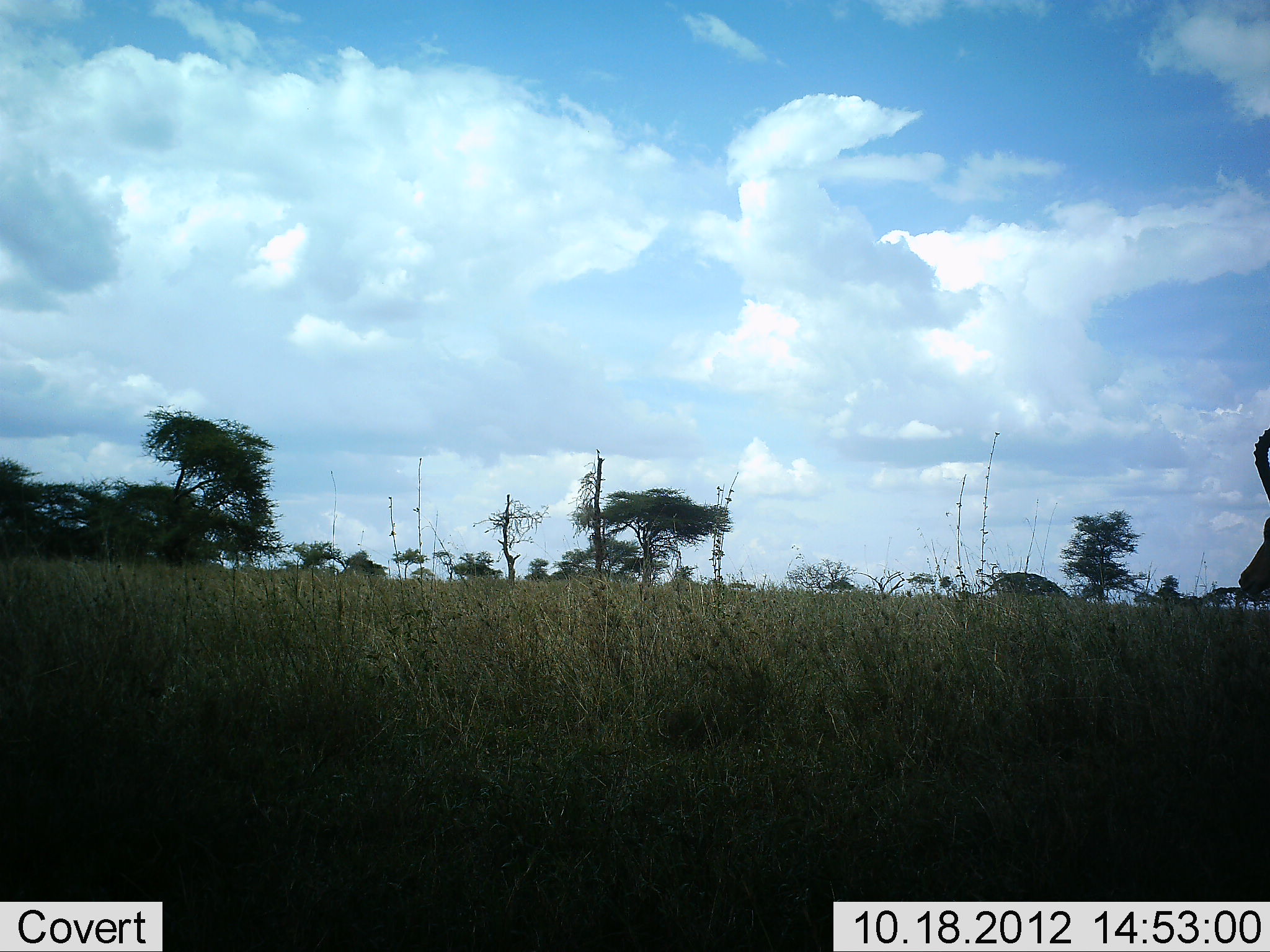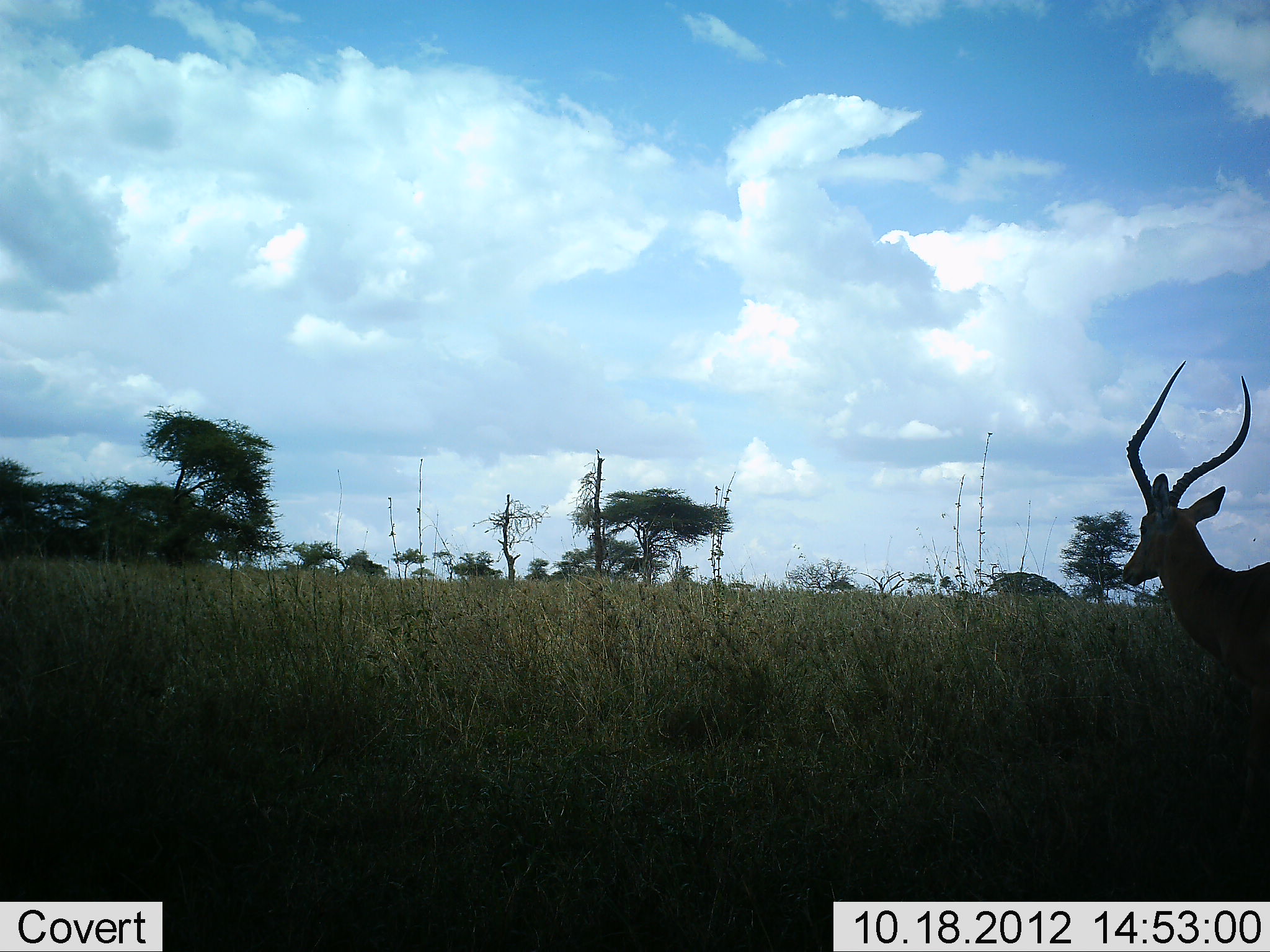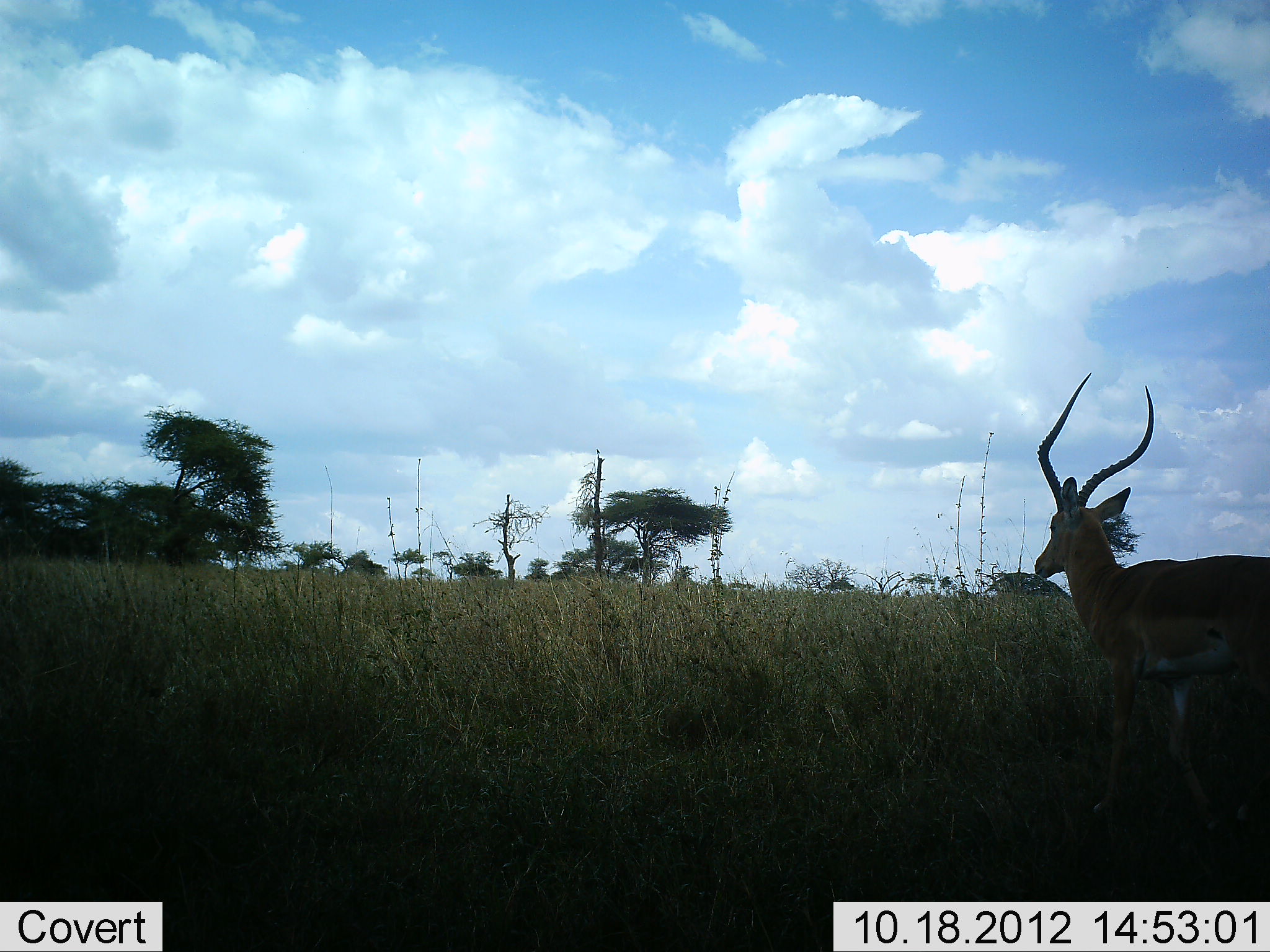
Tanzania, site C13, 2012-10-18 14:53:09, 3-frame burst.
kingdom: Animalia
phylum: Chordata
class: Mammalia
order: Artiodactyla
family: Bovidae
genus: Aepyceros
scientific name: Aepyceros melampus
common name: impala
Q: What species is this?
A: Impala (Aepyceros melampus).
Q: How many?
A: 1.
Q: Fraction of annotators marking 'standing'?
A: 10%.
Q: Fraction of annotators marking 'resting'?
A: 0%.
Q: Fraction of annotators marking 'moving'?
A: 90%.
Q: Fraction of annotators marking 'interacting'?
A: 0%.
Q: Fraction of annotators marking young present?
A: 0%.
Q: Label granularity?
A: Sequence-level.